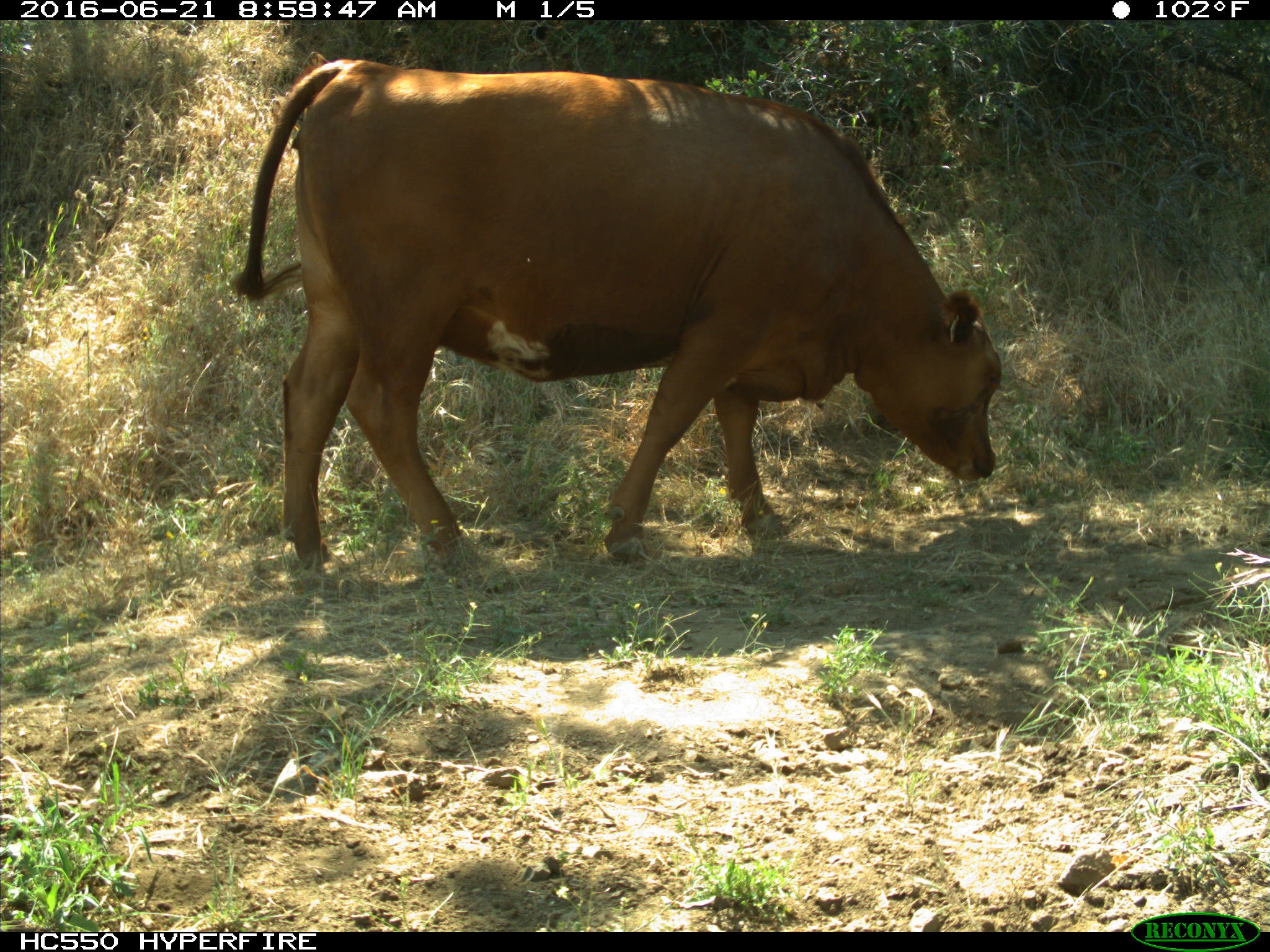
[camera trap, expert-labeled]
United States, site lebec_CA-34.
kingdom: Animalia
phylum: Chordata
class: Mammalia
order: Artiodactyla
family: Bovidae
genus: Bos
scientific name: Bos taurus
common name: domestic cow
Bos taurus (domestic cow).